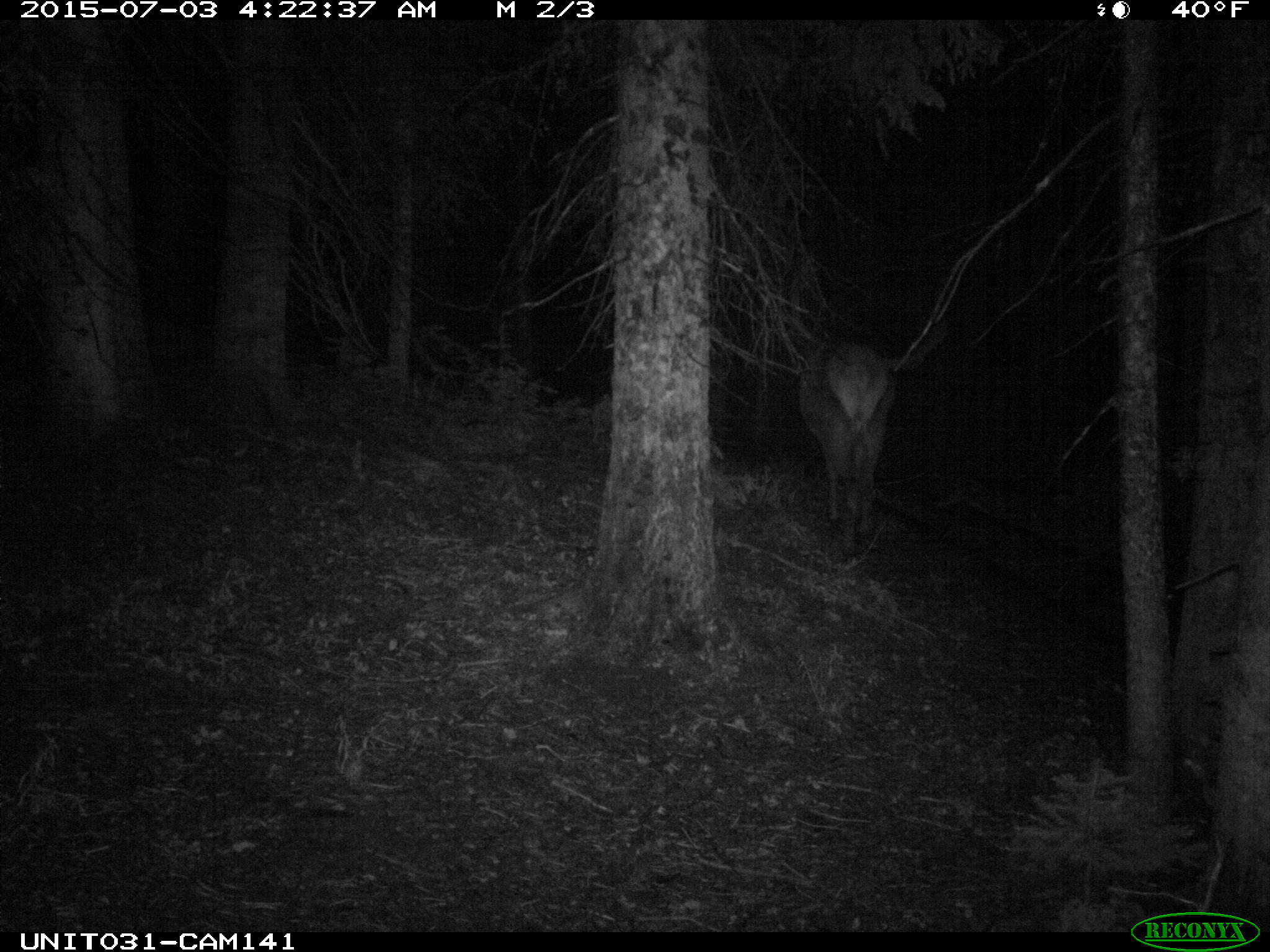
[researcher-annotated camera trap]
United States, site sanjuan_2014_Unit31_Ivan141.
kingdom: Animalia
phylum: Chordata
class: Mammalia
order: Artiodactyla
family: Cervidae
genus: Cervus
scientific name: Cervus elaphus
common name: red deer